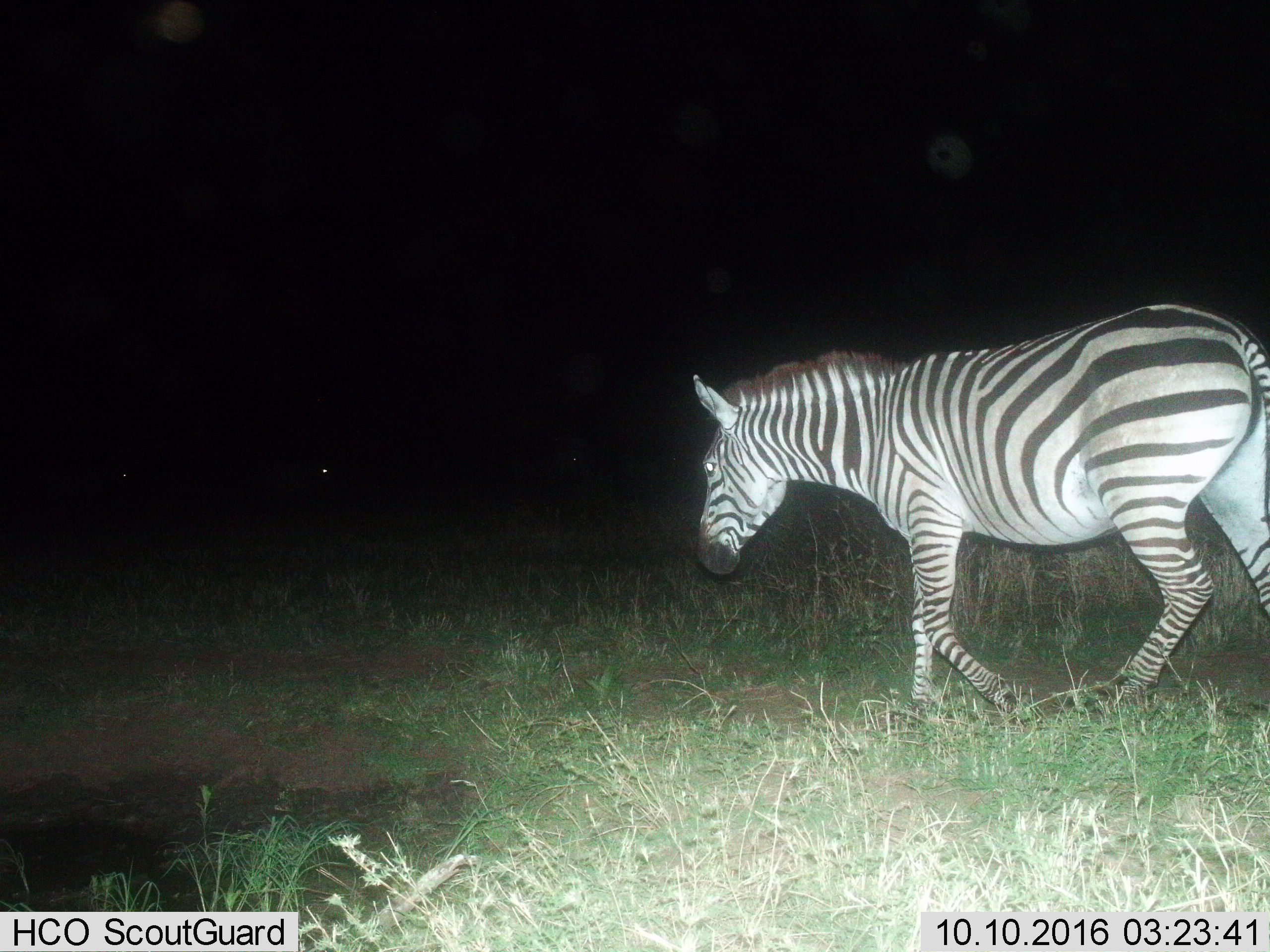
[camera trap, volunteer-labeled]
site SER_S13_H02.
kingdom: Animalia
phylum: Chordata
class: Mammalia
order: Perissodactyla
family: Equidae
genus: Equus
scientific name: Equus quagga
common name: plains zebra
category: zebraplains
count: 1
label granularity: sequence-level